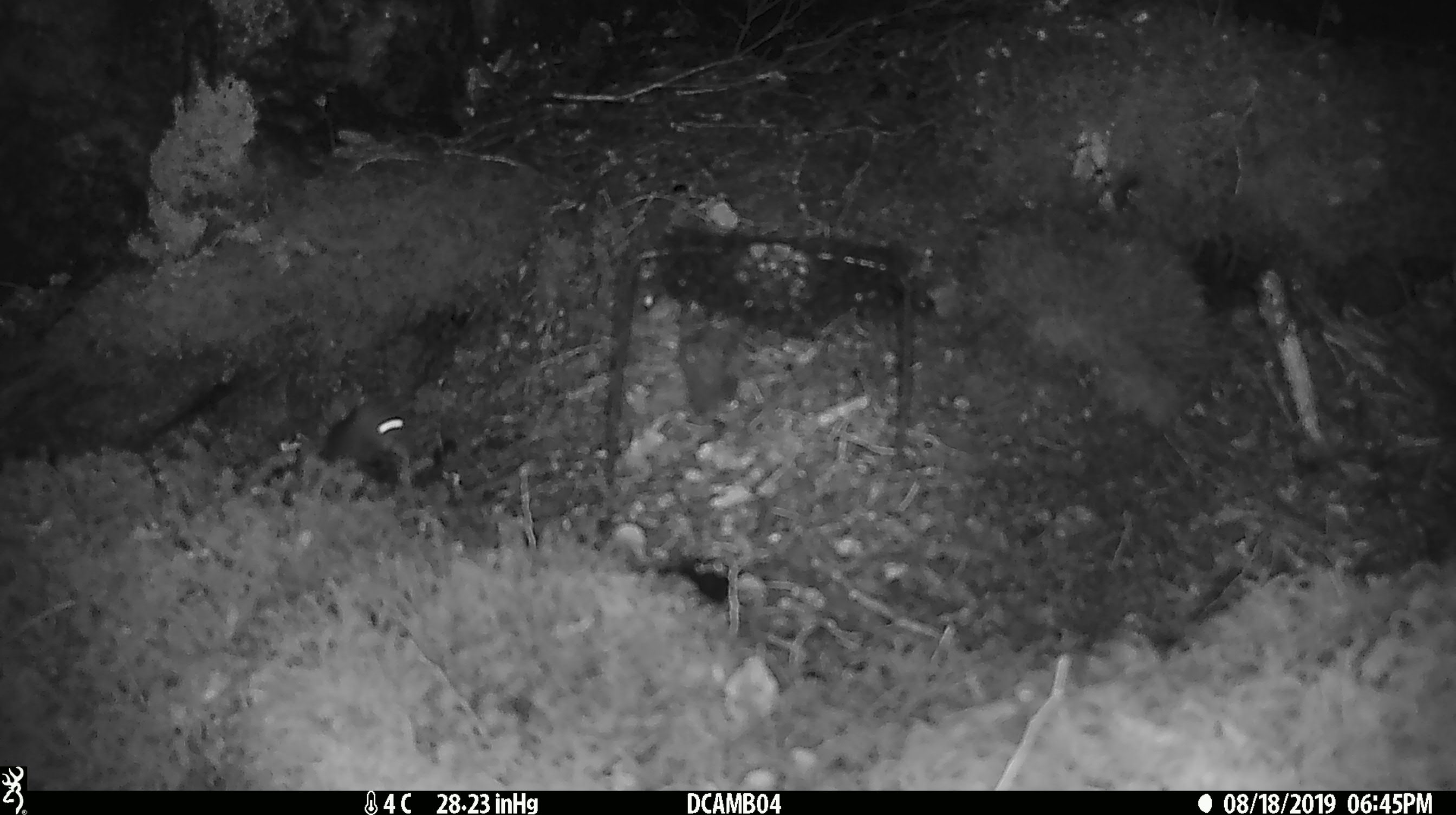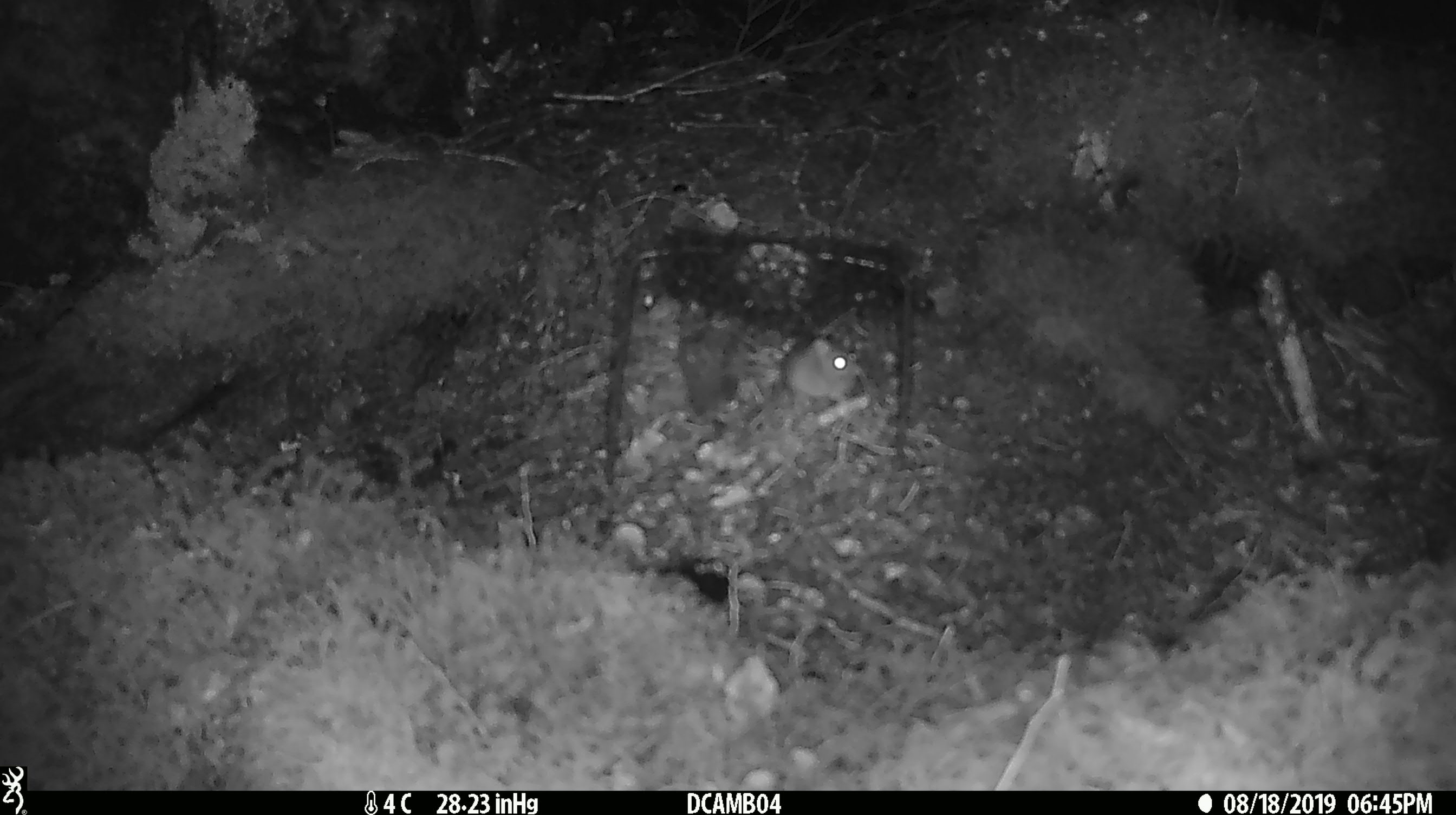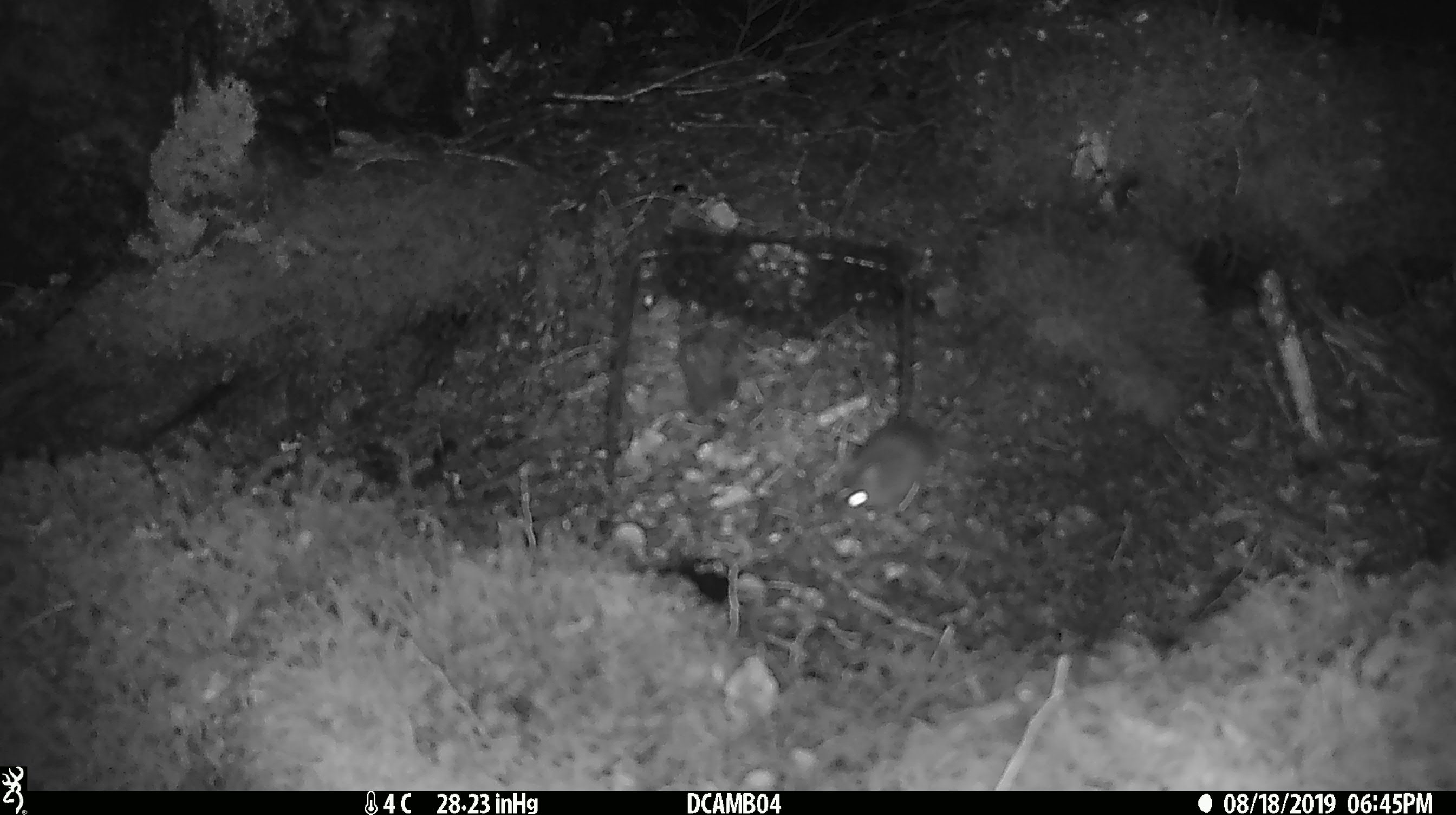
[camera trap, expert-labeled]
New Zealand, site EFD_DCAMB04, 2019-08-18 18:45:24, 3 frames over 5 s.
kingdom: Animalia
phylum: Chordata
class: Mammalia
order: Rodentia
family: Muridae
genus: Mus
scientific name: Mus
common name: mouse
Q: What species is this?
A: Mouse (Mus).